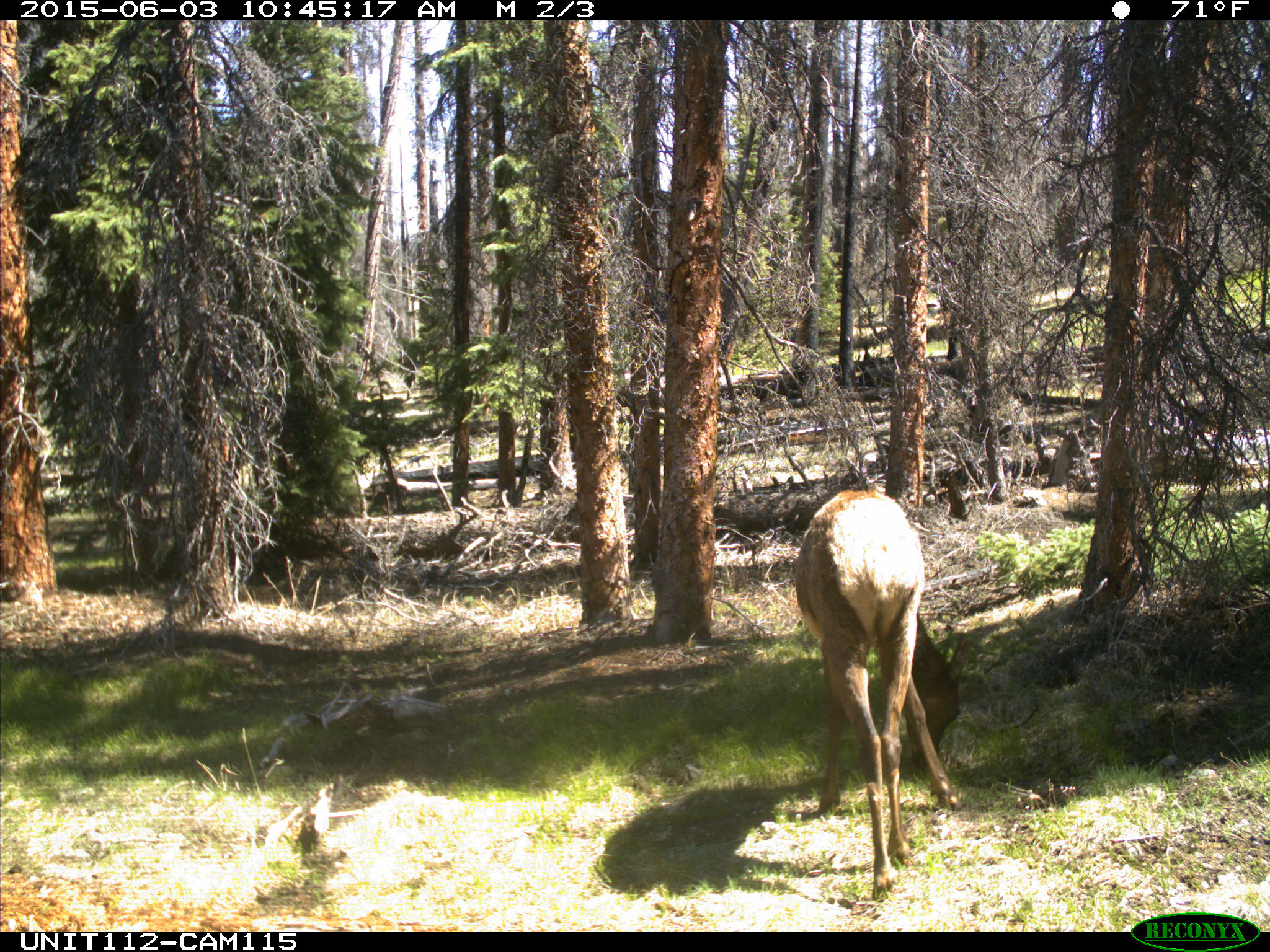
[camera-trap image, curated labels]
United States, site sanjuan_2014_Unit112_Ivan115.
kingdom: Animalia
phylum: Chordata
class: Mammalia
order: Artiodactyla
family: Cervidae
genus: Cervus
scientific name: Cervus elaphus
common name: red deer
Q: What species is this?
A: Cervus elaphus (red deer).